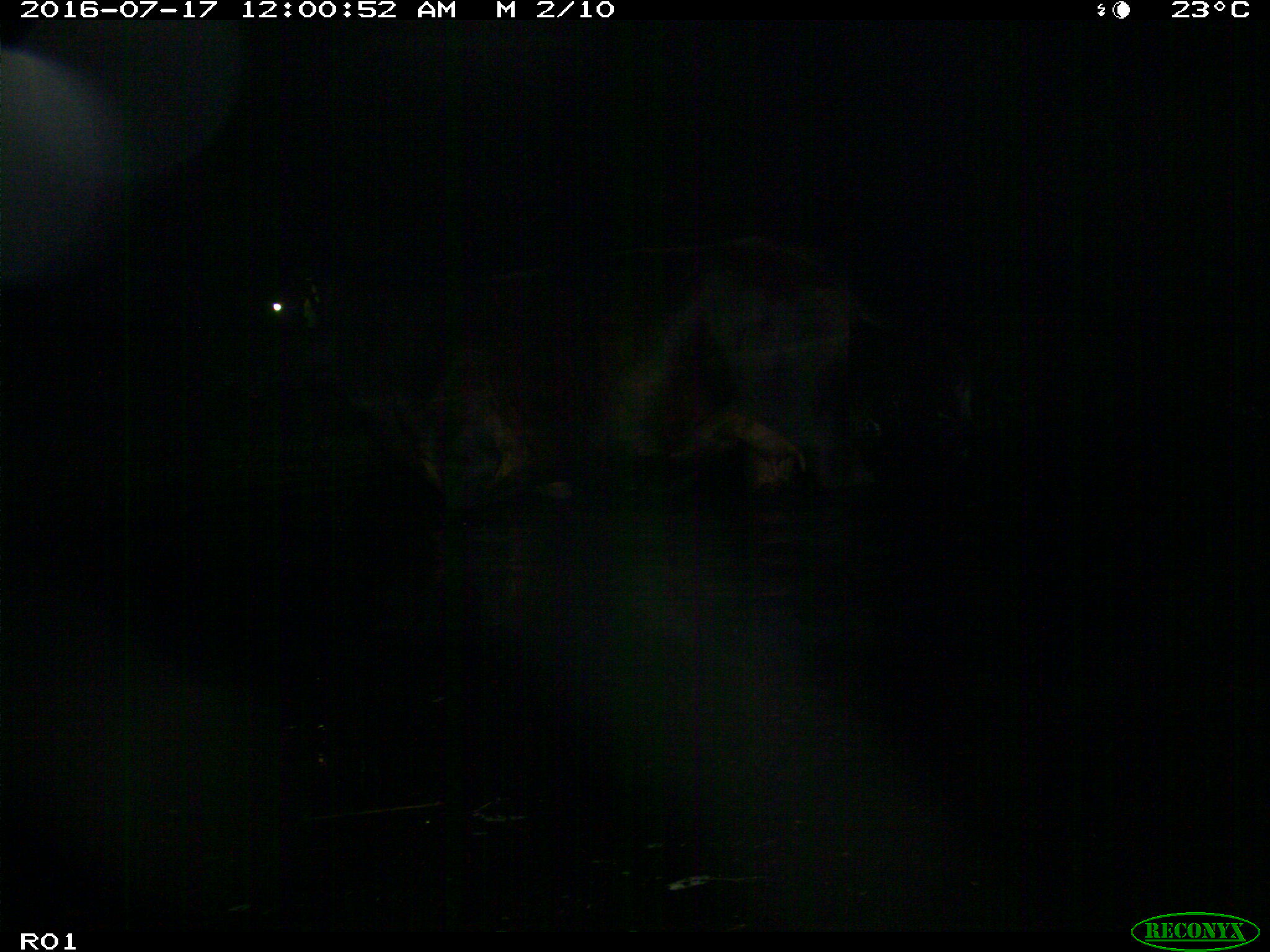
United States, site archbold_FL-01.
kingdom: Animalia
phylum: Chordata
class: Mammalia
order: Artiodactyla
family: Bovidae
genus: Bos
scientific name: Bos taurus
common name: domestic cow